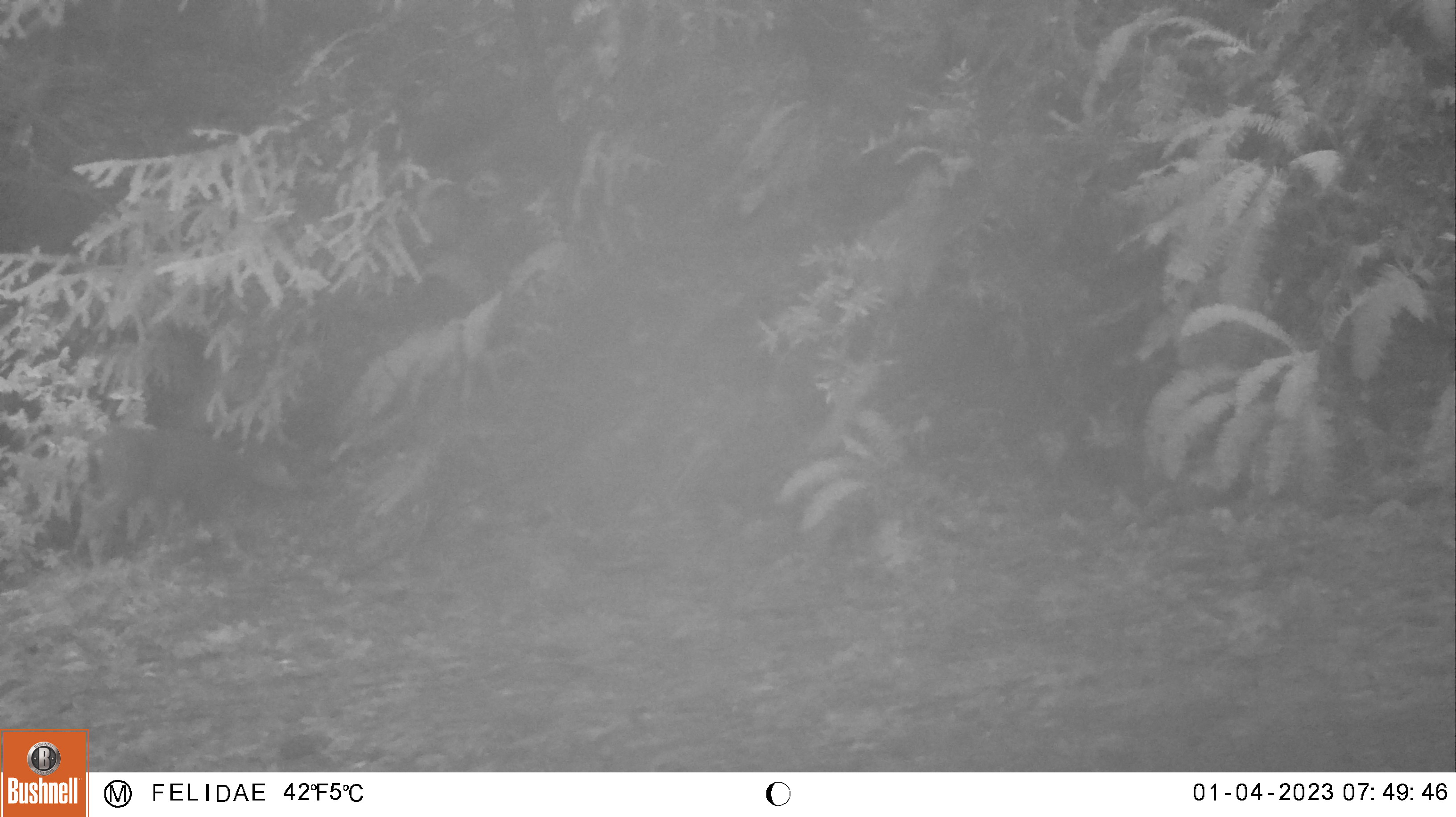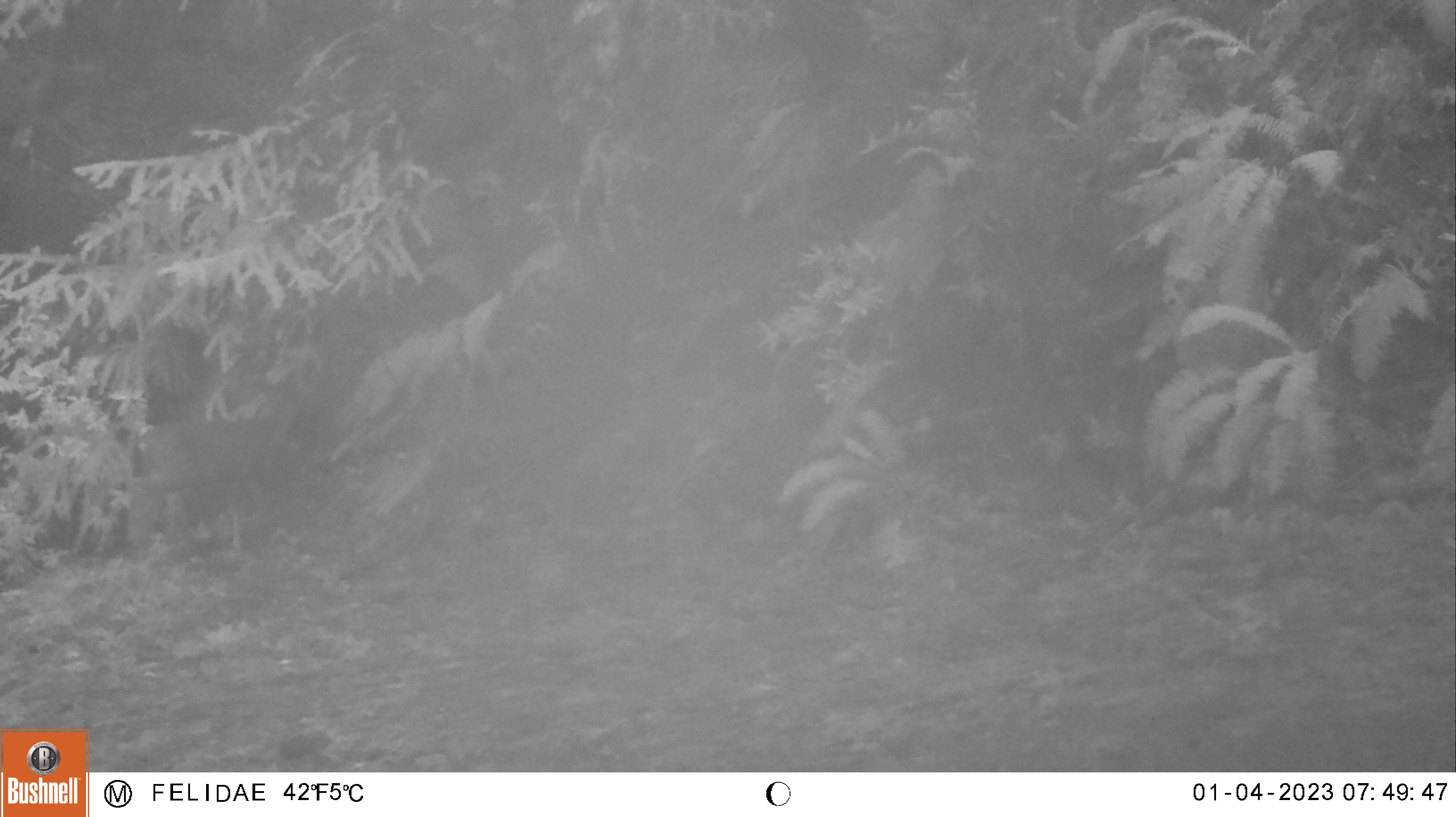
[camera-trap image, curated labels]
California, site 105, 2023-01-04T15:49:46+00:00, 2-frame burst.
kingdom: Animalia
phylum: Chordata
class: Mammalia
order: Artiodactyla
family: Cervidae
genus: Odocoileus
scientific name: Odocoileus hemionus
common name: mule deer